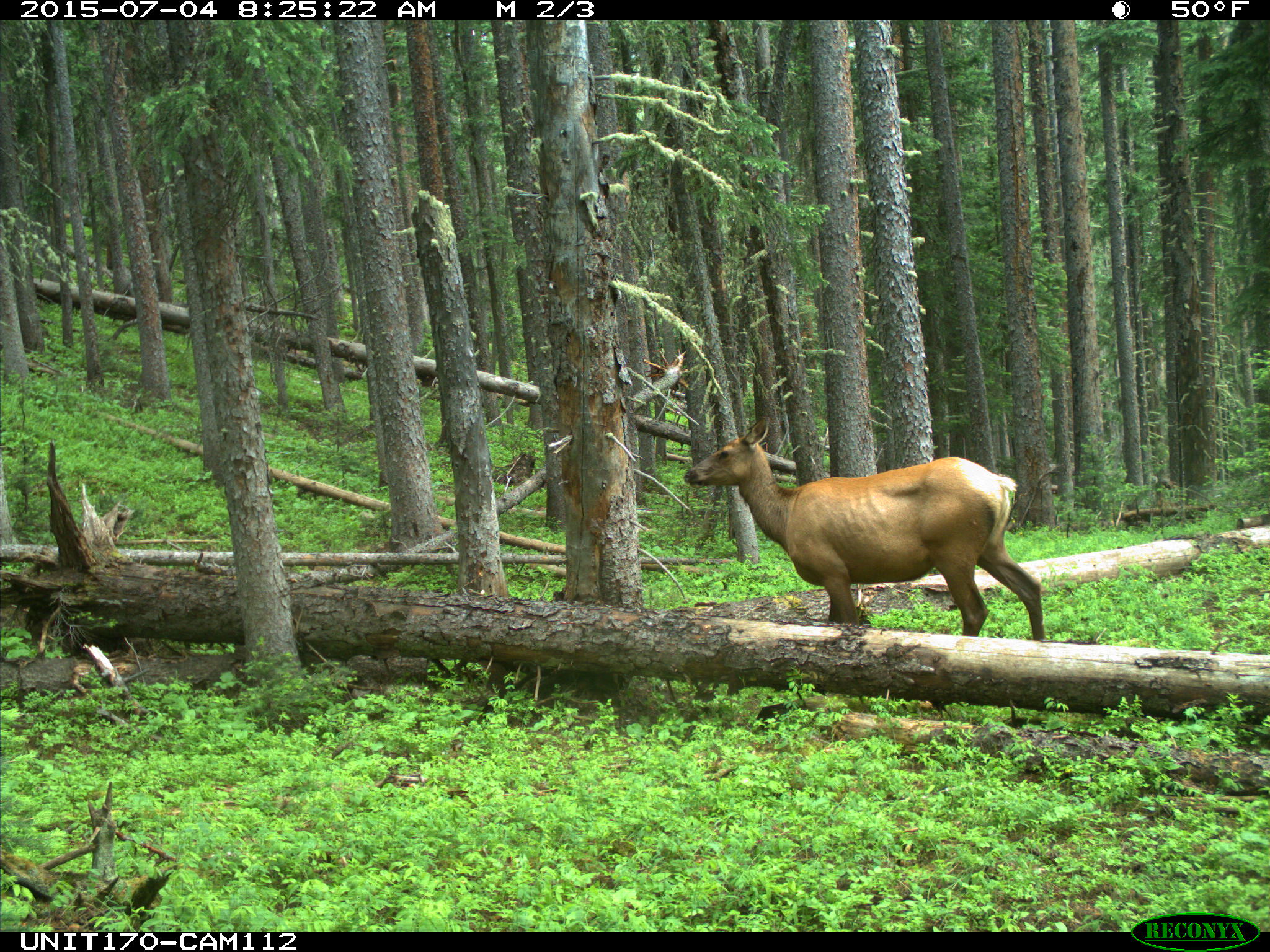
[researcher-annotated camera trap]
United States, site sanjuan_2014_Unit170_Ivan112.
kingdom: Animalia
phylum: Chordata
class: Mammalia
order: Artiodactyla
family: Cervidae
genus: Cervus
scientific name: Cervus elaphus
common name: red deer